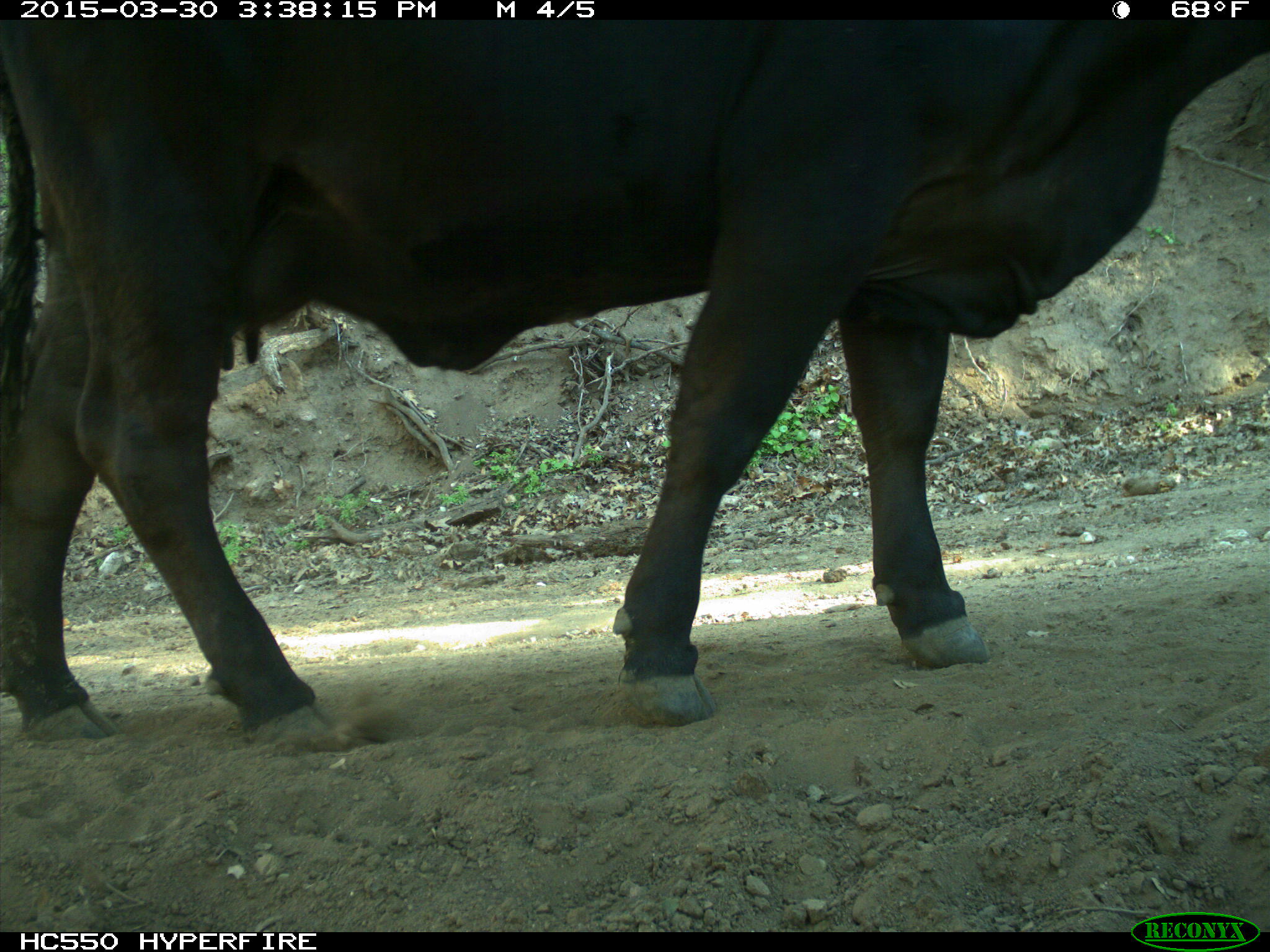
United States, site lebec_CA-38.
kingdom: Animalia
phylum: Chordata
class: Mammalia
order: Artiodactyla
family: Bovidae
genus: Bos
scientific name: Bos taurus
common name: domestic cow